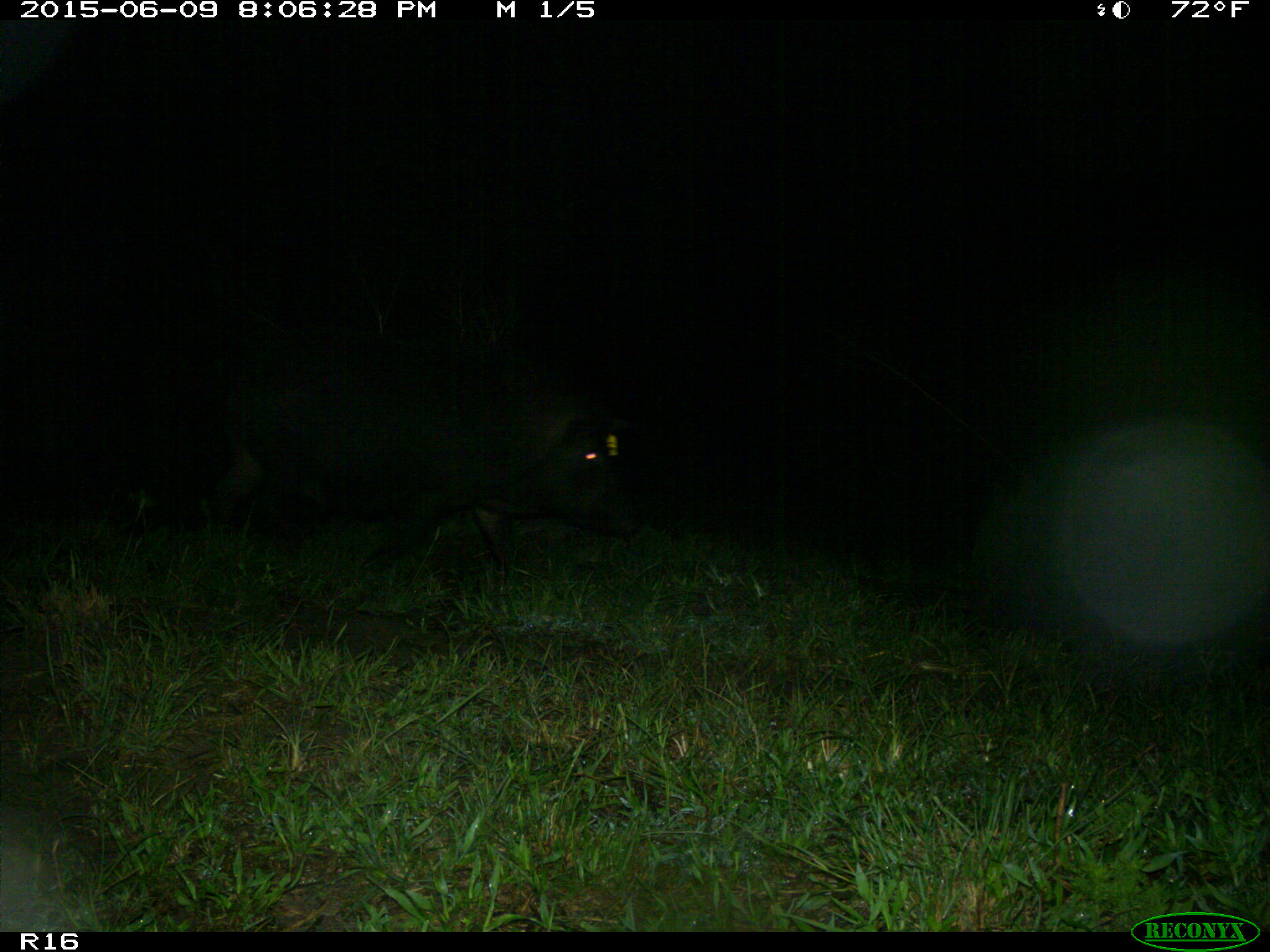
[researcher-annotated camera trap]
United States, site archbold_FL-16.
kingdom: Animalia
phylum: Chordata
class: Mammalia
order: Artiodactyla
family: Suidae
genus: Sus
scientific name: Sus scrofa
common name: wild boar